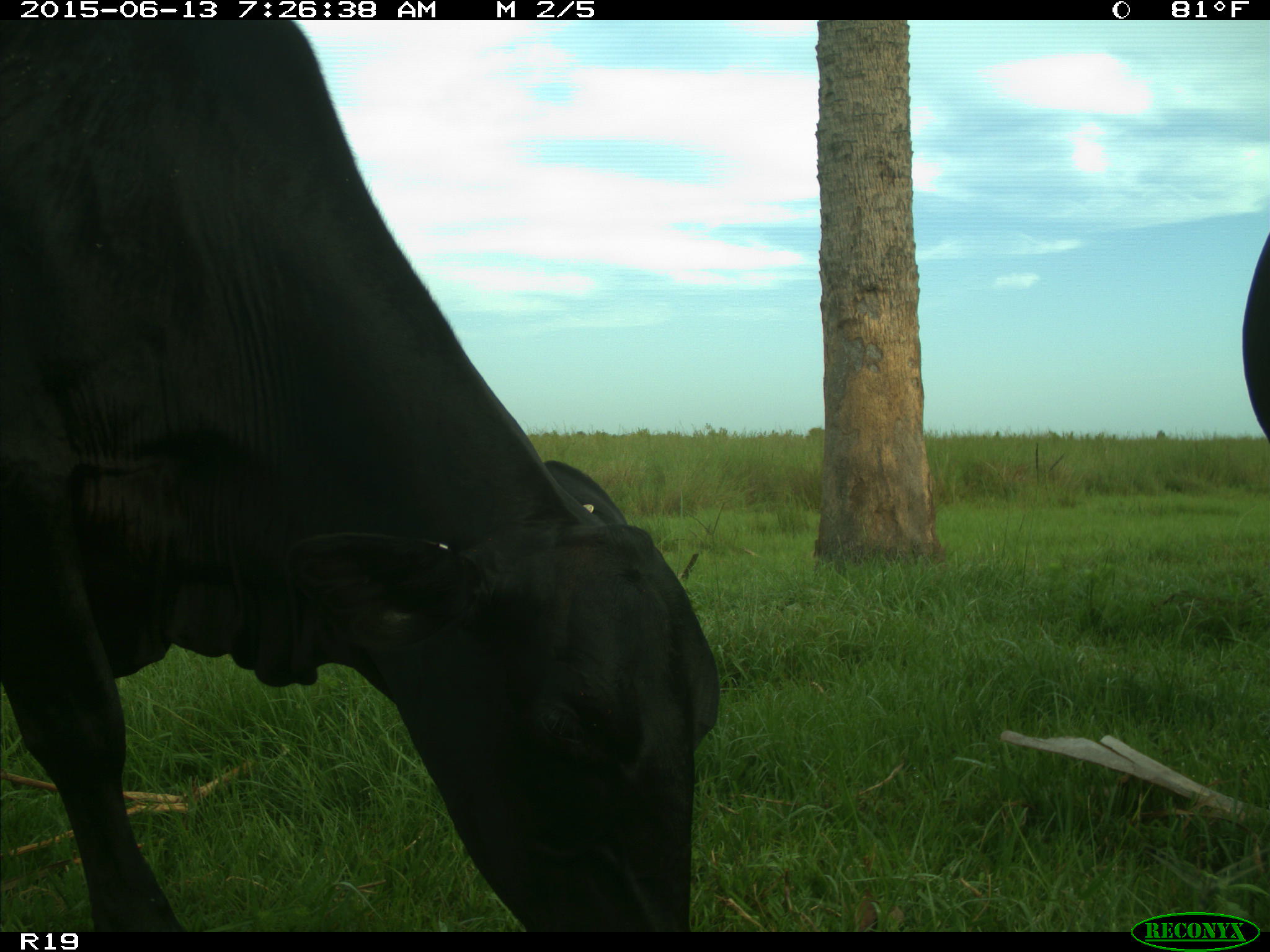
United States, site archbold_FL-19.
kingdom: Animalia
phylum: Chordata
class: Mammalia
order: Artiodactyla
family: Bovidae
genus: Bos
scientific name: Bos taurus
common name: domestic cow